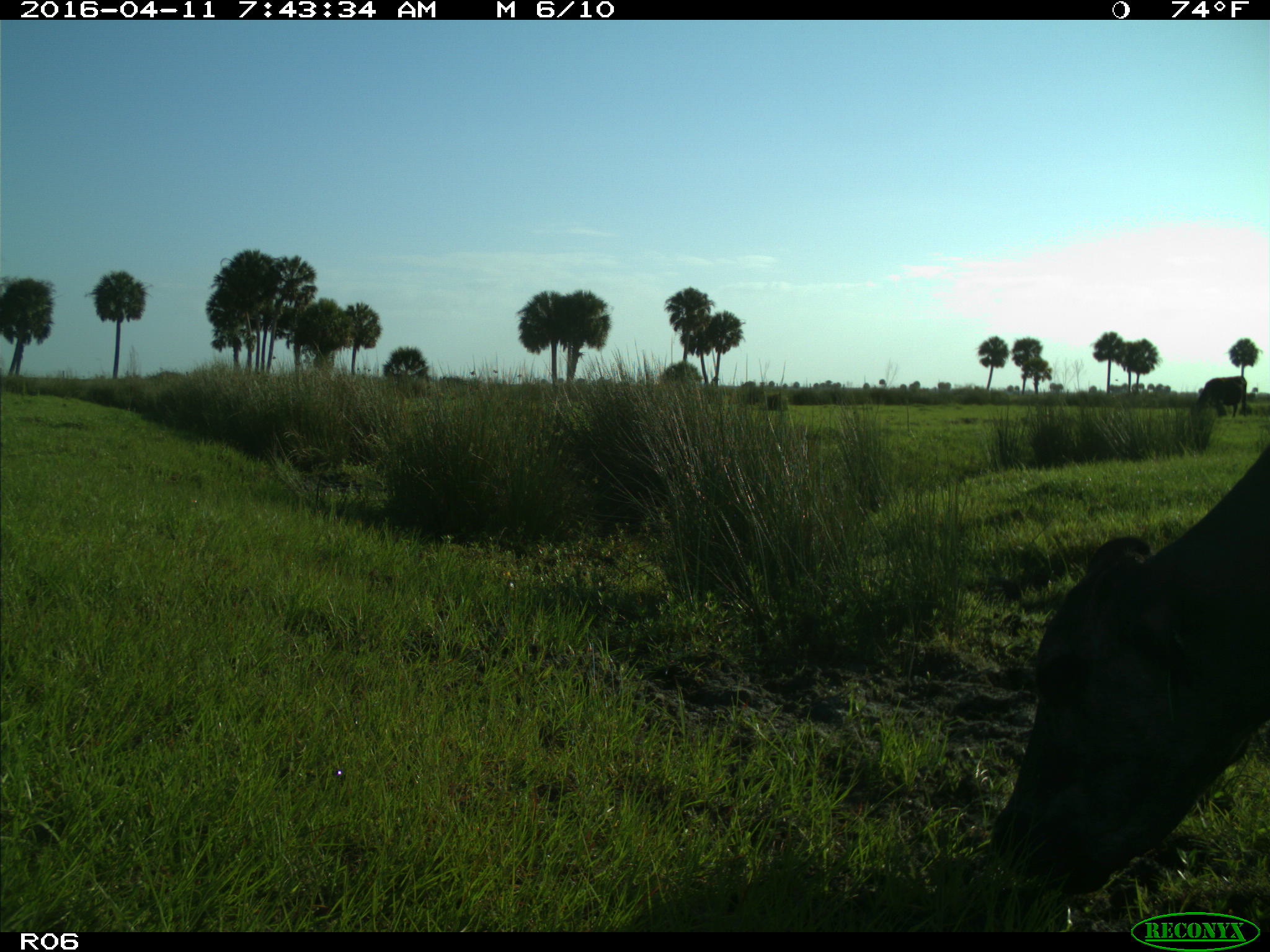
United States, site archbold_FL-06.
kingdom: Animalia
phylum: Chordata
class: Mammalia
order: Artiodactyla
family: Bovidae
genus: Bos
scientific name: Bos taurus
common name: domestic cow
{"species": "Bos taurus (domestic cow)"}